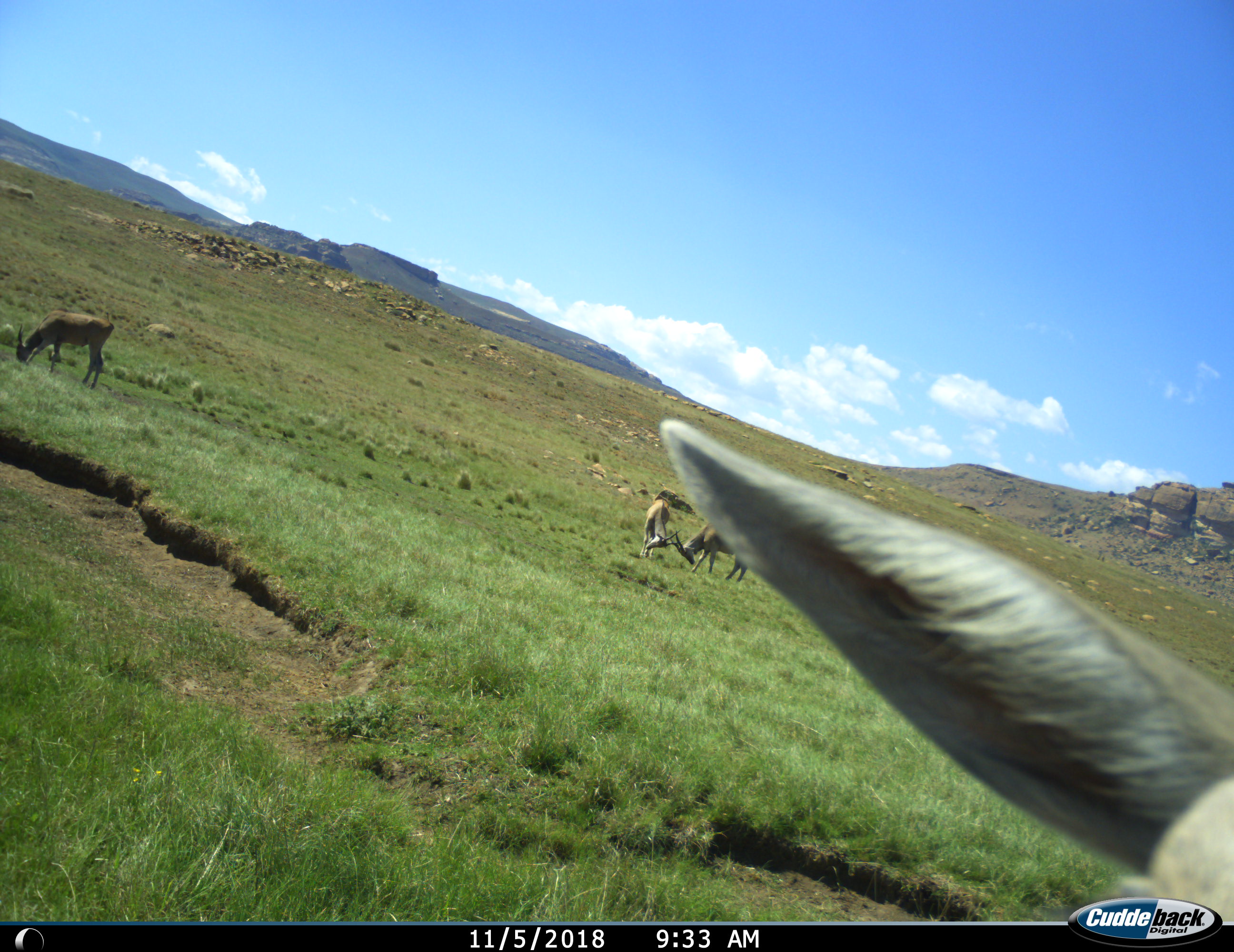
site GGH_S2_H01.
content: unidentified animal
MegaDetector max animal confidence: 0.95